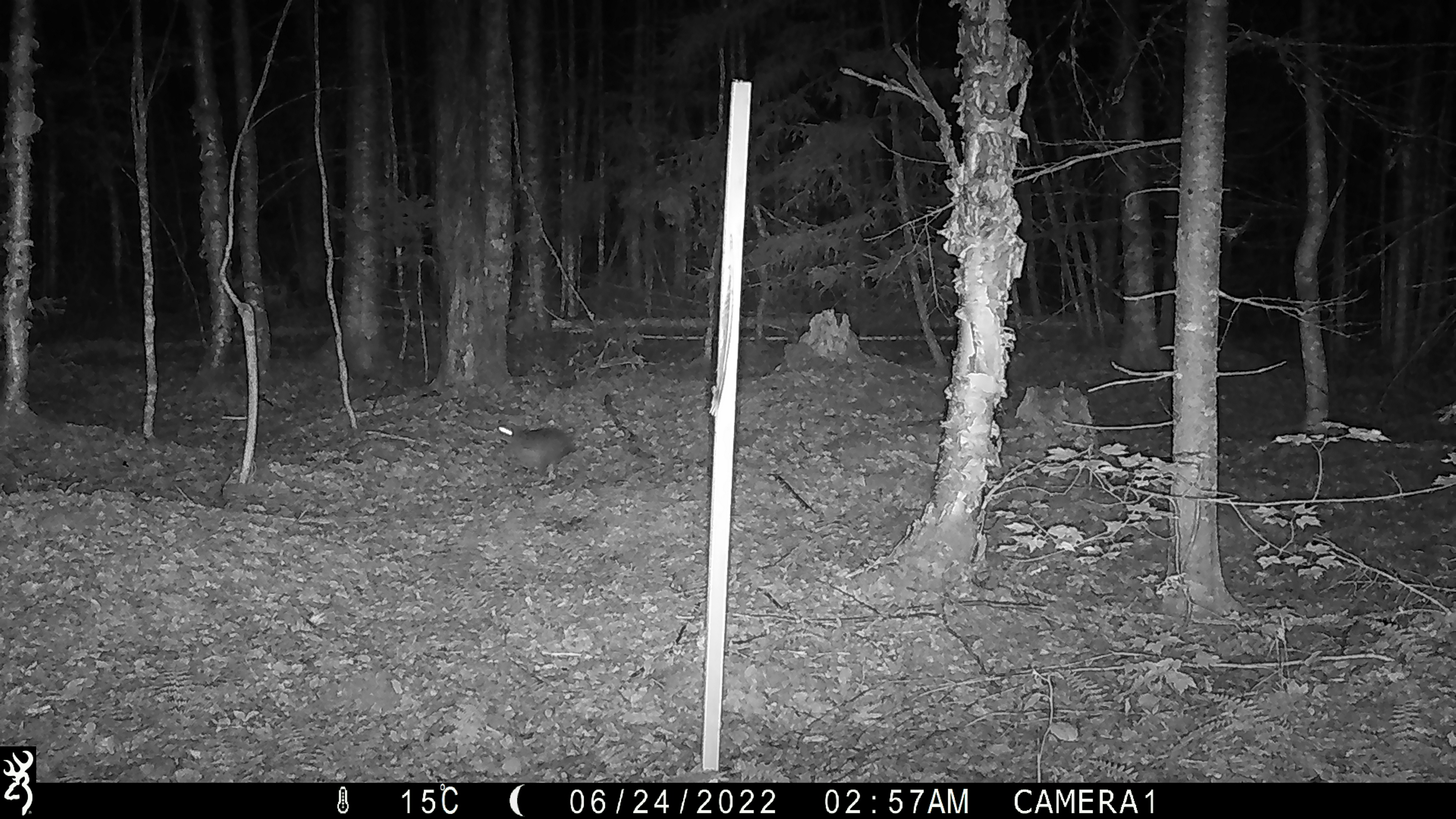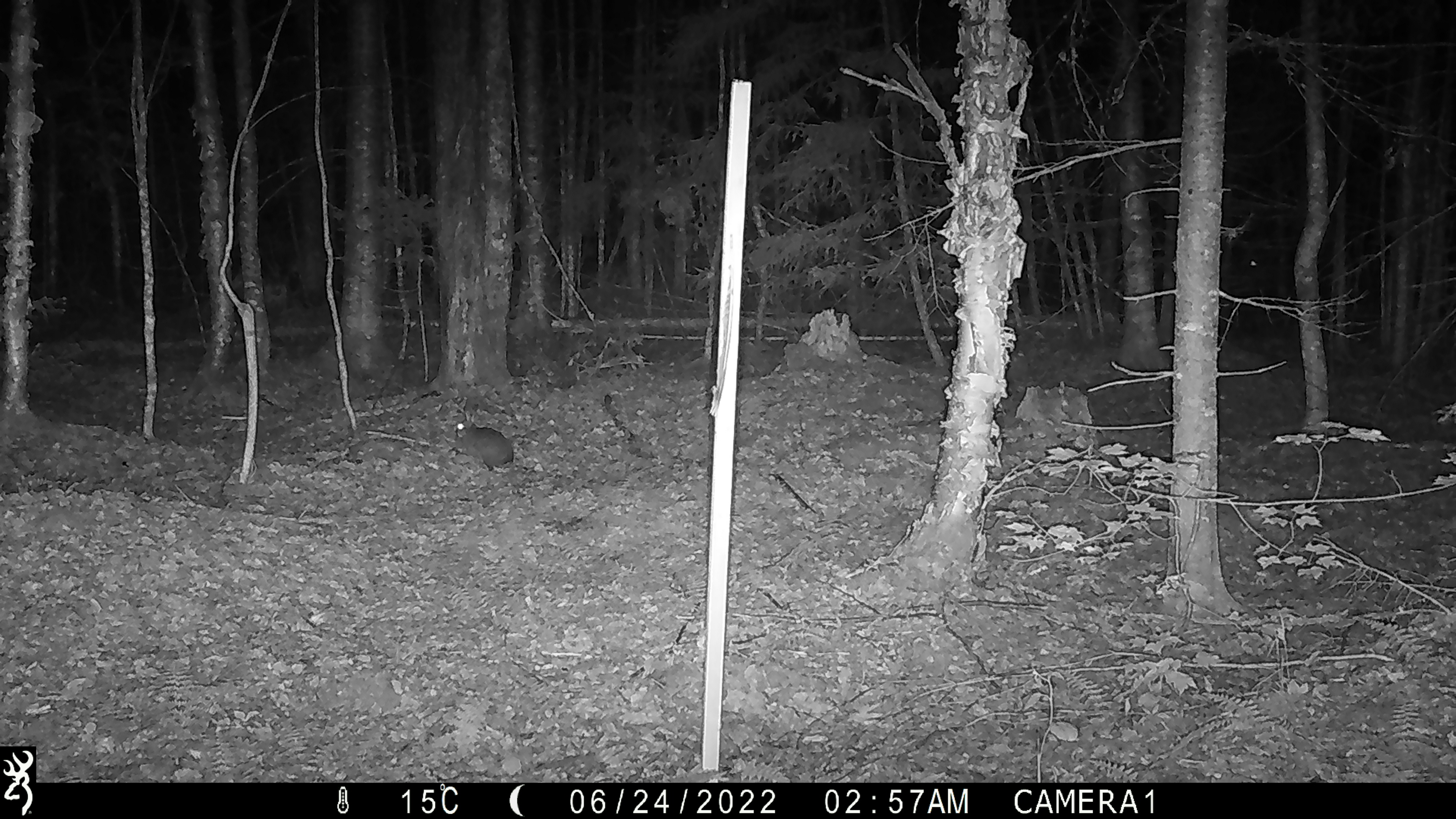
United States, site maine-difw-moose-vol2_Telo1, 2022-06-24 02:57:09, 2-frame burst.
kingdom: Animalia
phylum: Chordata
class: Mammalia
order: Lagomorpha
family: Leporidae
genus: Lepus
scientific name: Lepus americanus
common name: snowshoe hare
Snowshoe hare (Lepus americanus).